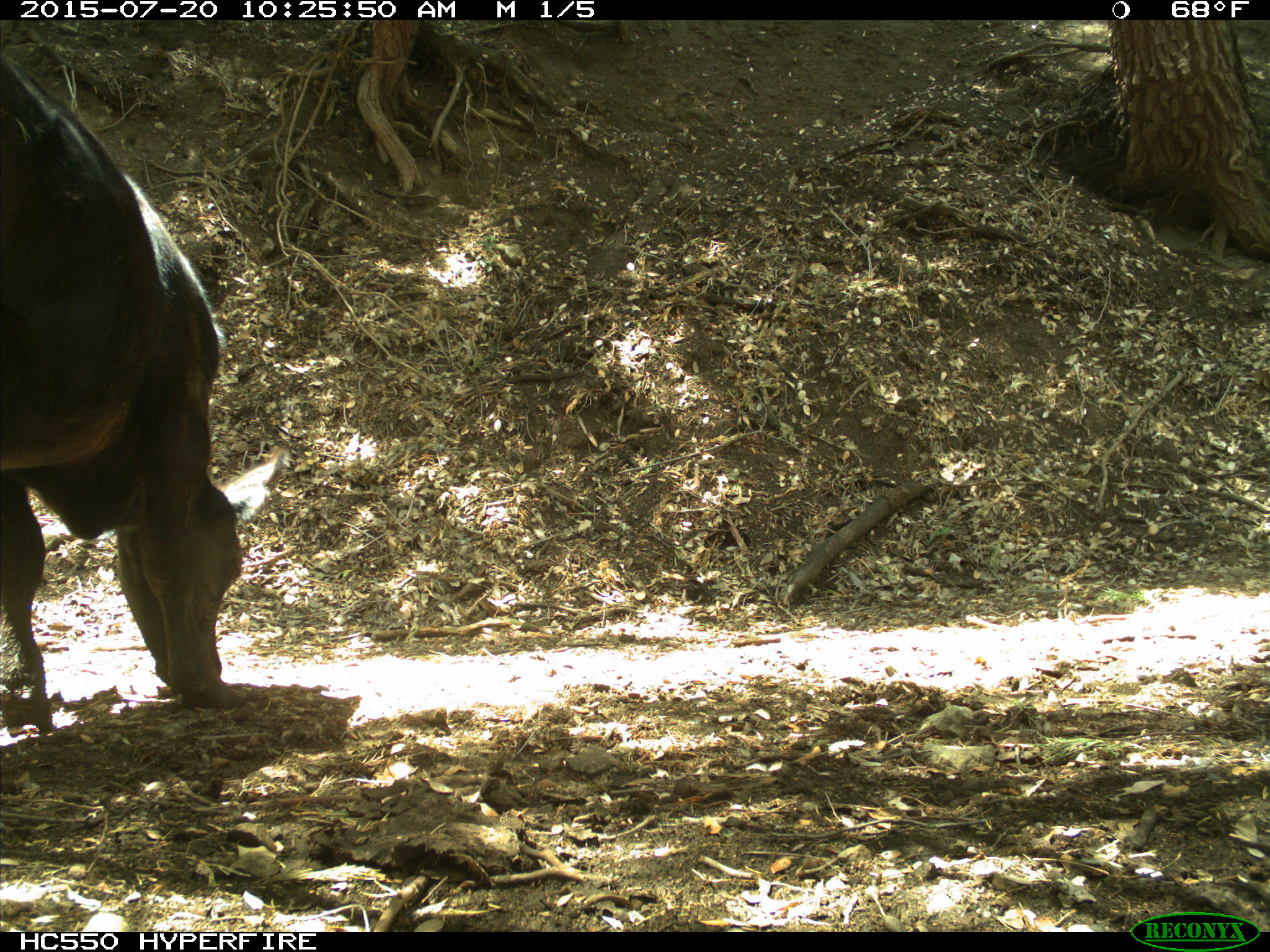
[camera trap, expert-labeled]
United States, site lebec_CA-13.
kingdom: Animalia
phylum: Chordata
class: Mammalia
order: Artiodactyla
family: Bovidae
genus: Bos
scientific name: Bos taurus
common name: domestic cow